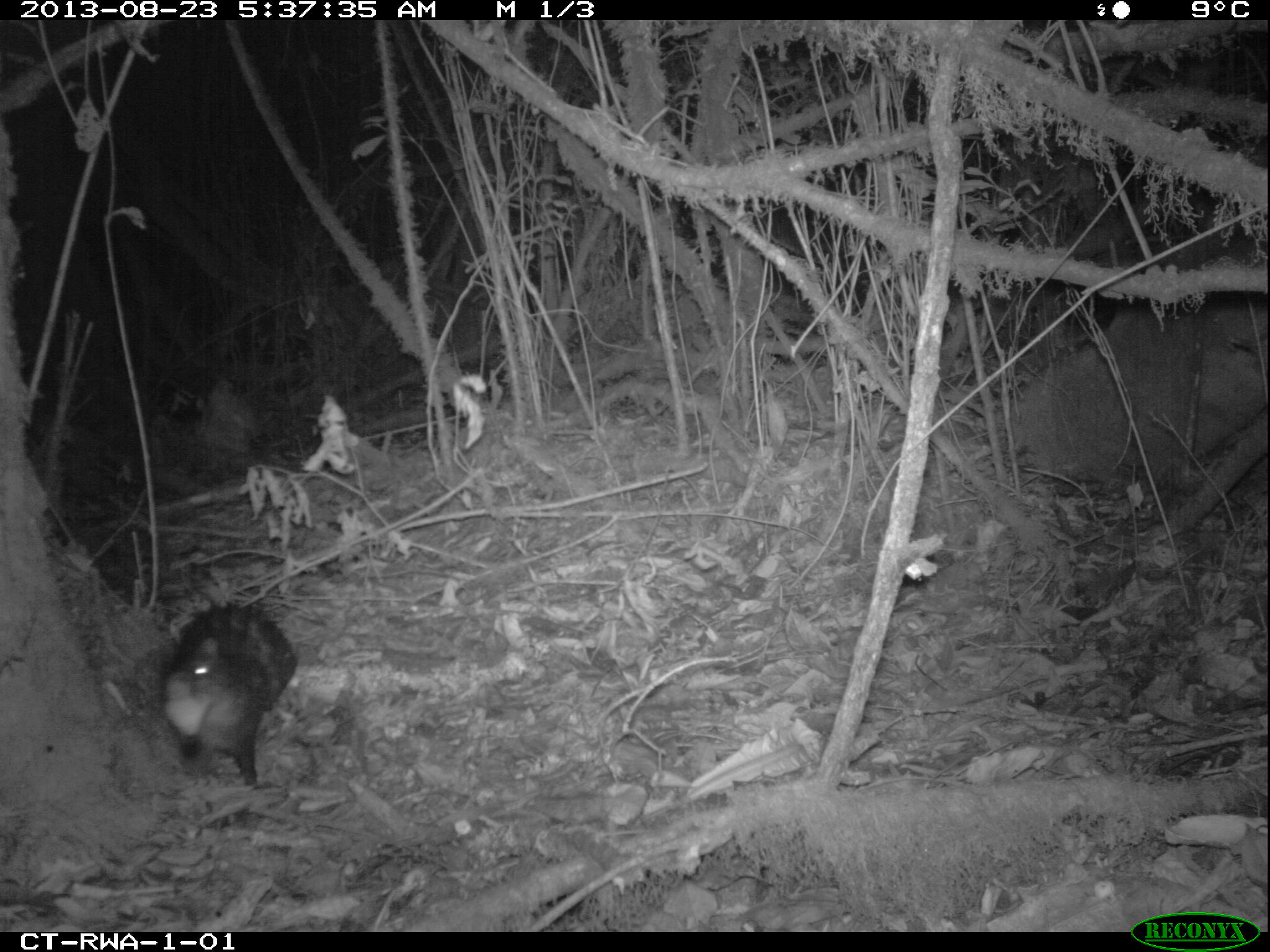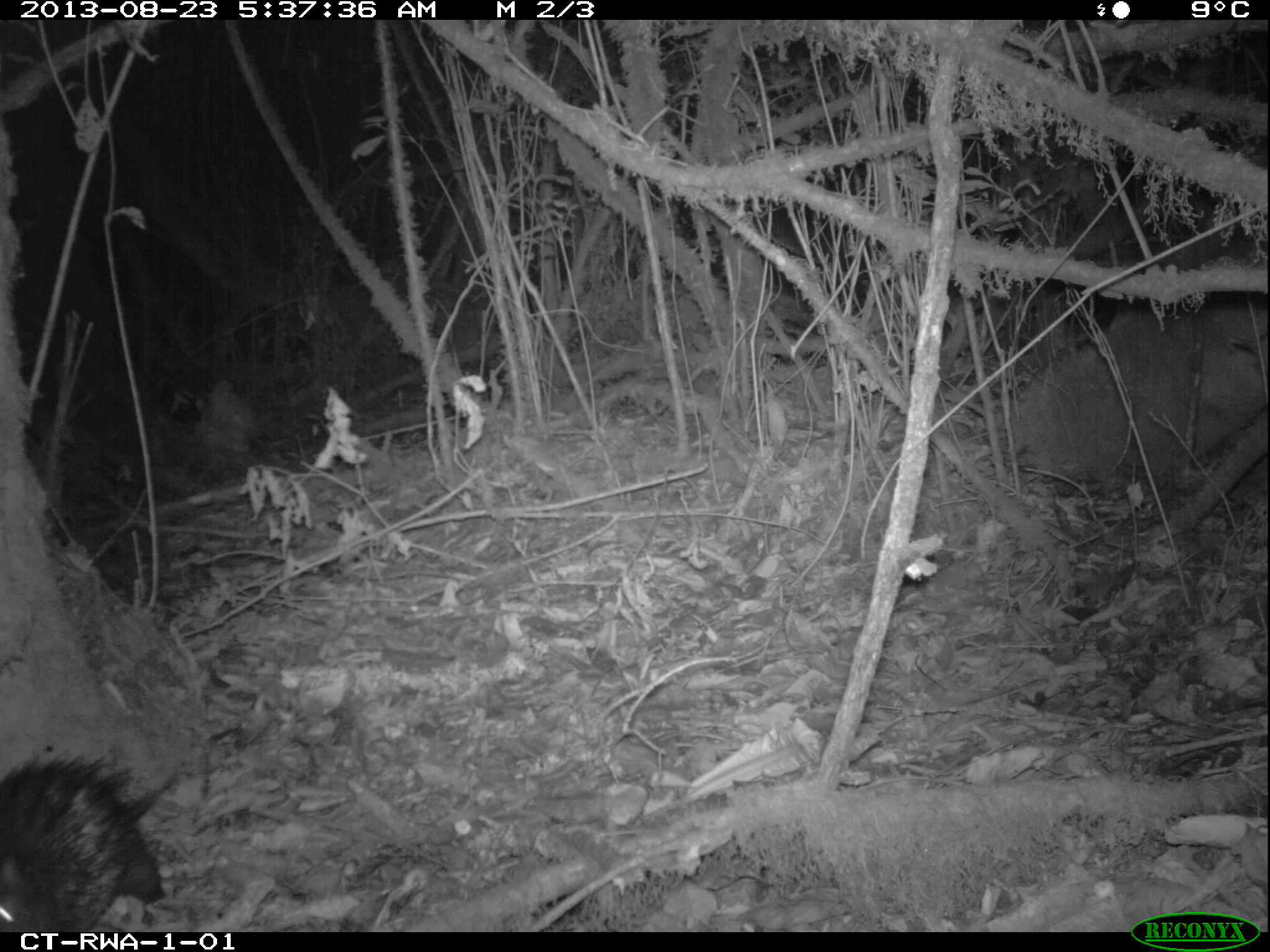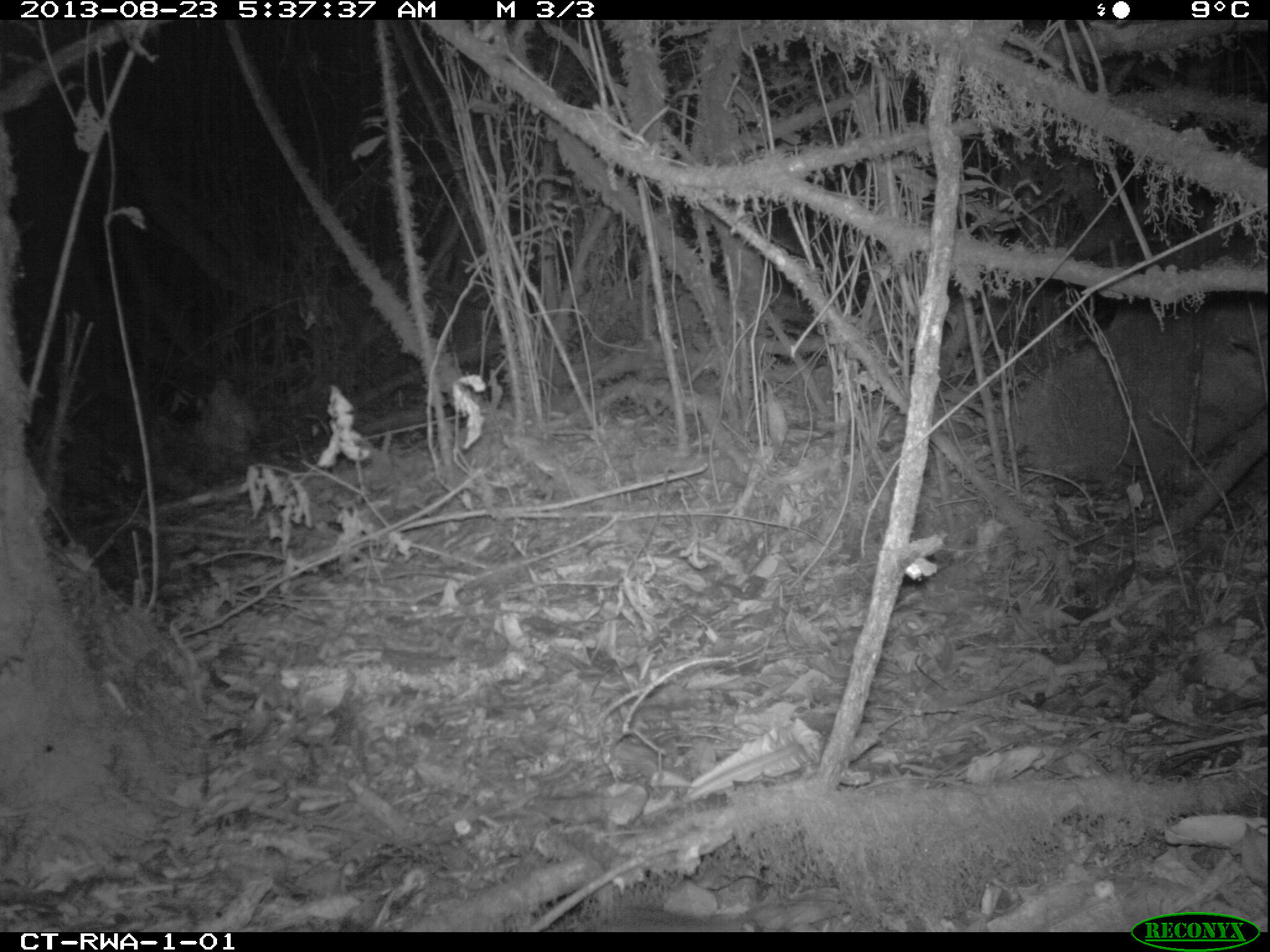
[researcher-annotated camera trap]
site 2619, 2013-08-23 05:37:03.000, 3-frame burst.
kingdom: Animalia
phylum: Chordata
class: Mammalia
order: Rodentia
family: Hystricidae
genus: Atherurus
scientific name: Atherurus africanus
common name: african brush-tailed porcupine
Atherurus africanus (african brush-tailed porcupine), count 1.